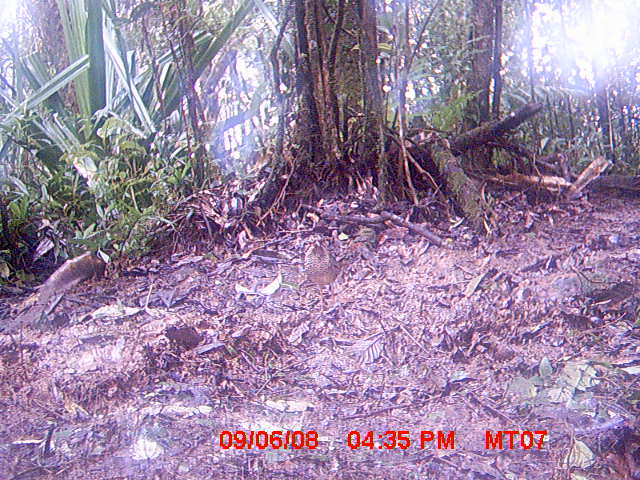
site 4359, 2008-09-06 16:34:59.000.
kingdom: Animalia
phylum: Chordata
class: Aves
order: Coraciiformes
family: Brachypteraciidae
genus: Brachypteracias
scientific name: Brachypteracias squamiger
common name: scaly ground-roller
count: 1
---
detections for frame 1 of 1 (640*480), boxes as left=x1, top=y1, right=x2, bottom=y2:
brachypteracias squamiger: left=303, top=241, right=352, bottom=311